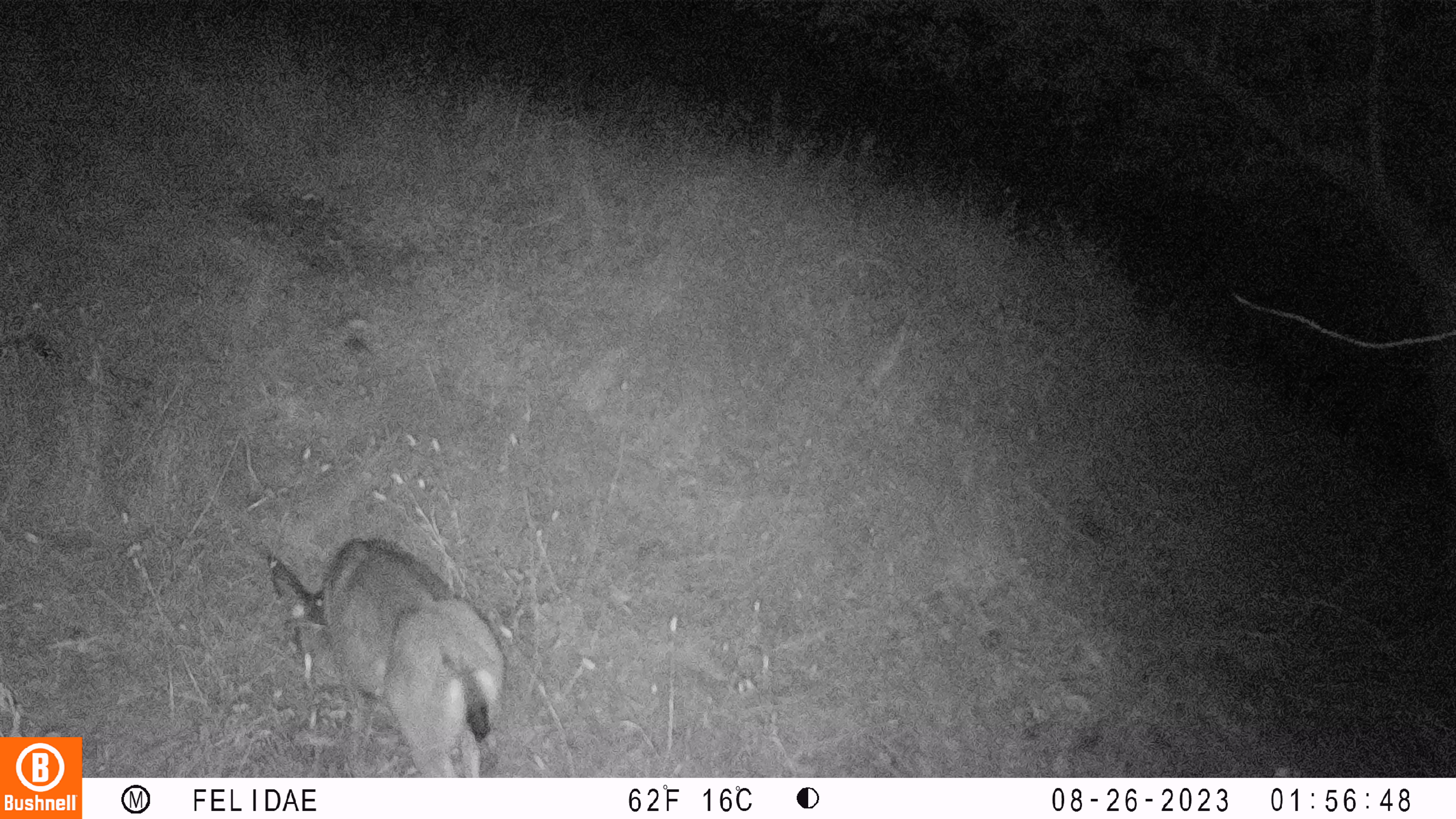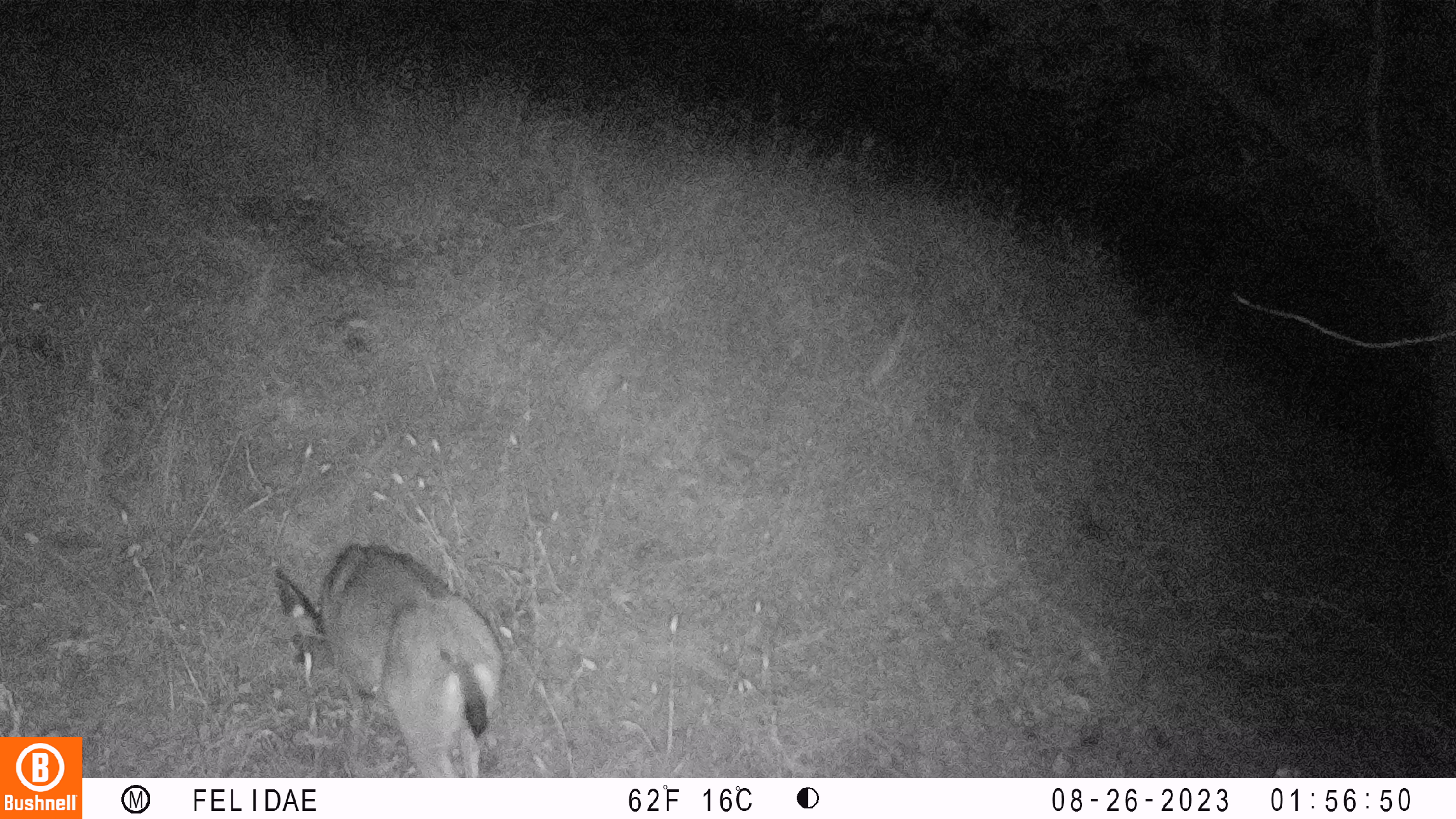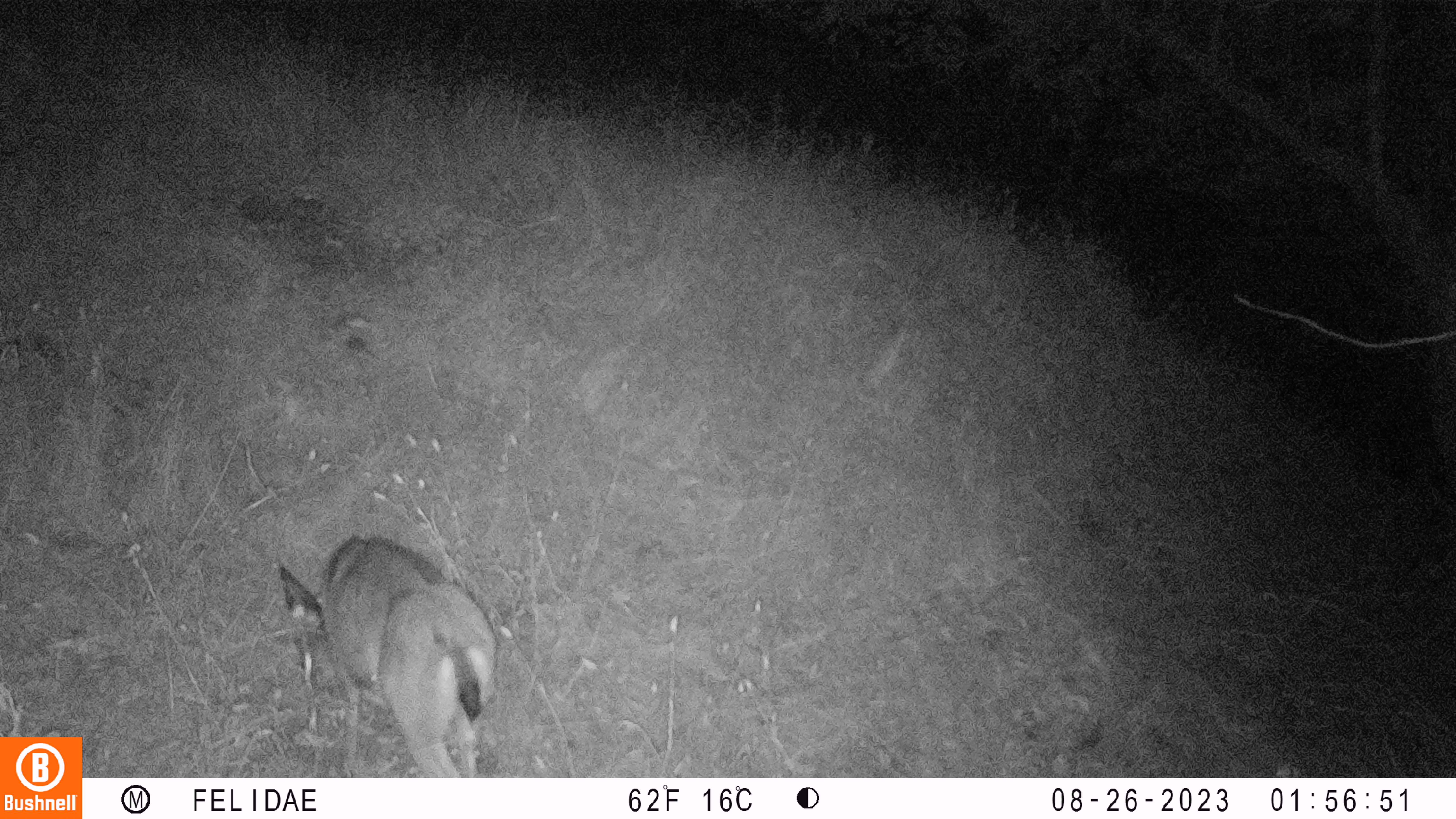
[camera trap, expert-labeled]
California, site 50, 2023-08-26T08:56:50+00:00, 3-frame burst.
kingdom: Animalia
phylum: Chordata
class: Mammalia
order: Artiodactyla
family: Cervidae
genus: Odocoileus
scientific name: Odocoileus hemionus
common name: mule deer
Mule deer (Odocoileus hemionus).